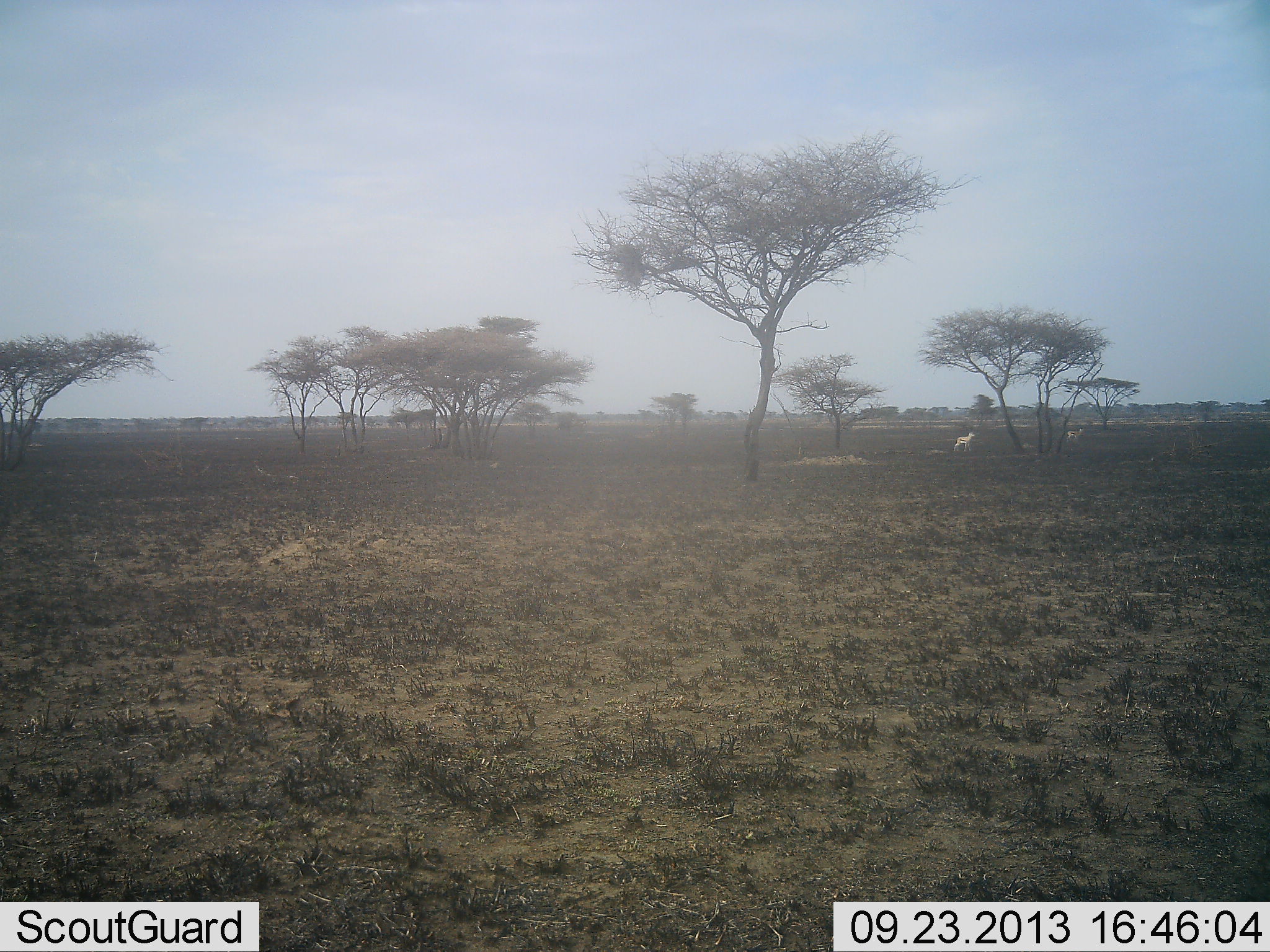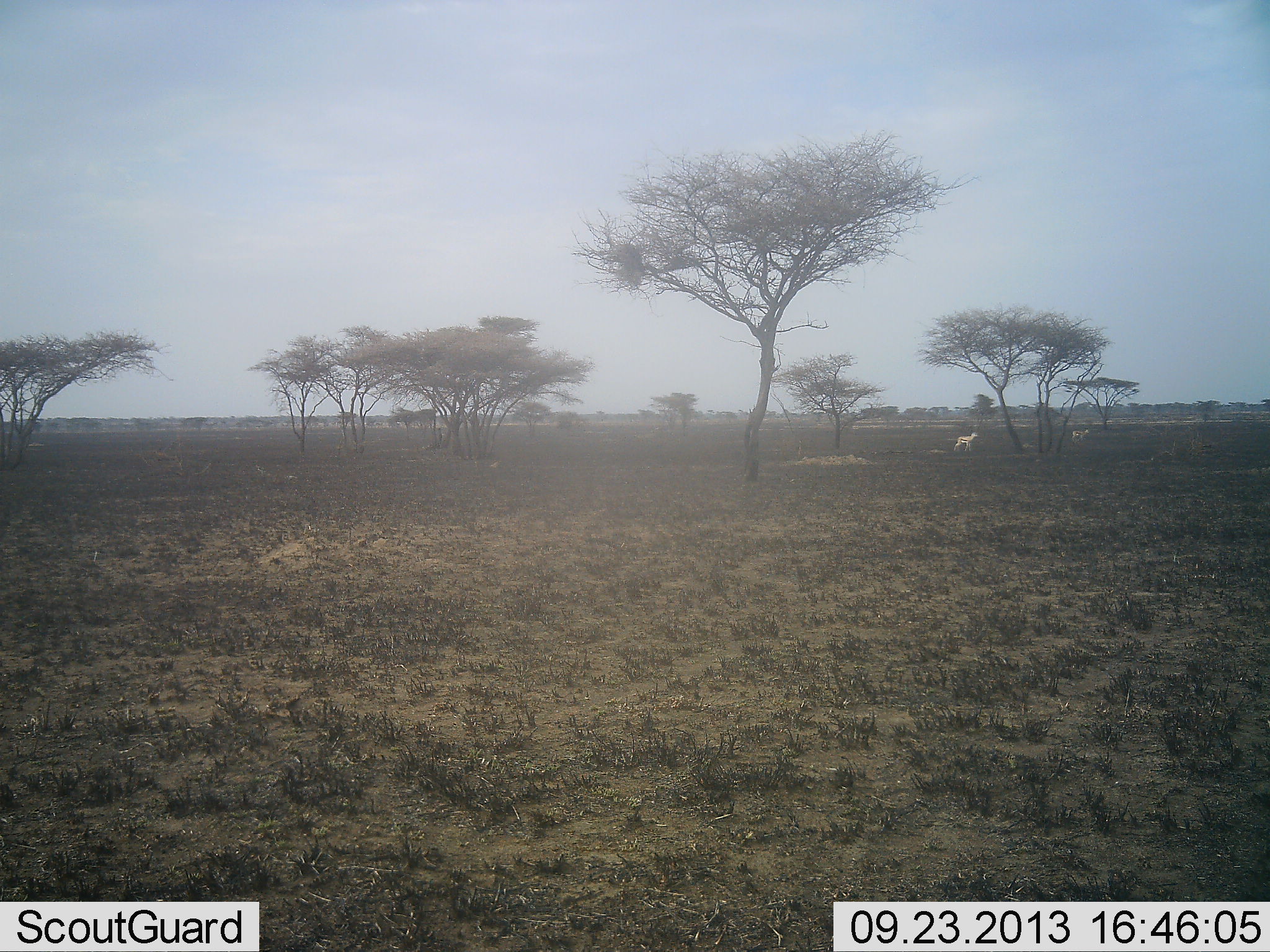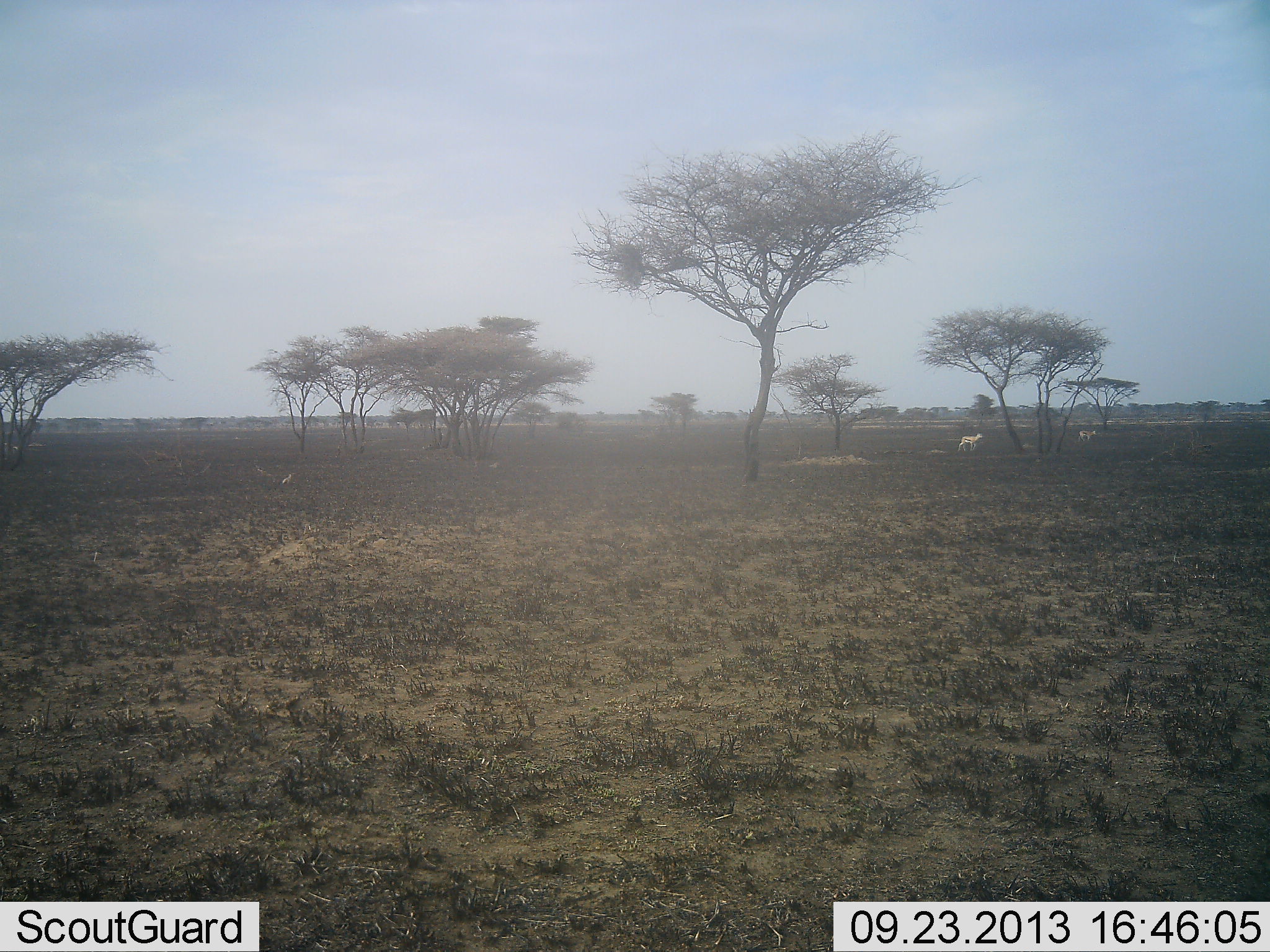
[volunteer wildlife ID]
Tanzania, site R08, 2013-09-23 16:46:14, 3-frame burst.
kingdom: Animalia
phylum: Chordata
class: Mammalia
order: Artiodactyla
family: Bovidae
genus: Nanger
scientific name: Nanger granti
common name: grant's gazelle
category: gazellegrants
Gazellegrants (grant's gazelle) (Nanger granti), count 2. Behavior (volunteer vote fractions): standing 0%, resting 0%, moving 100%, interacting 0%. Young present (vote fraction): 0%. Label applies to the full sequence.